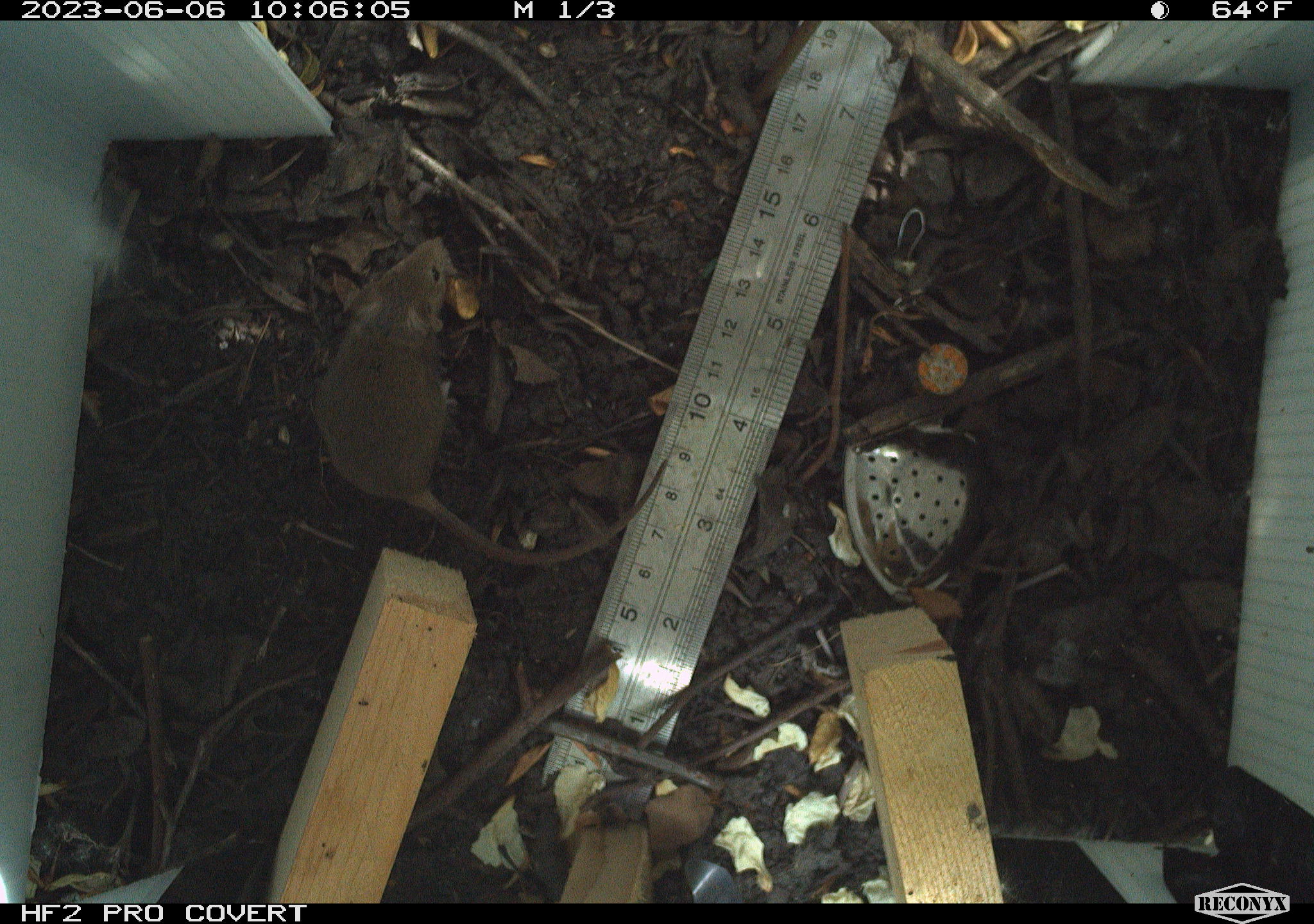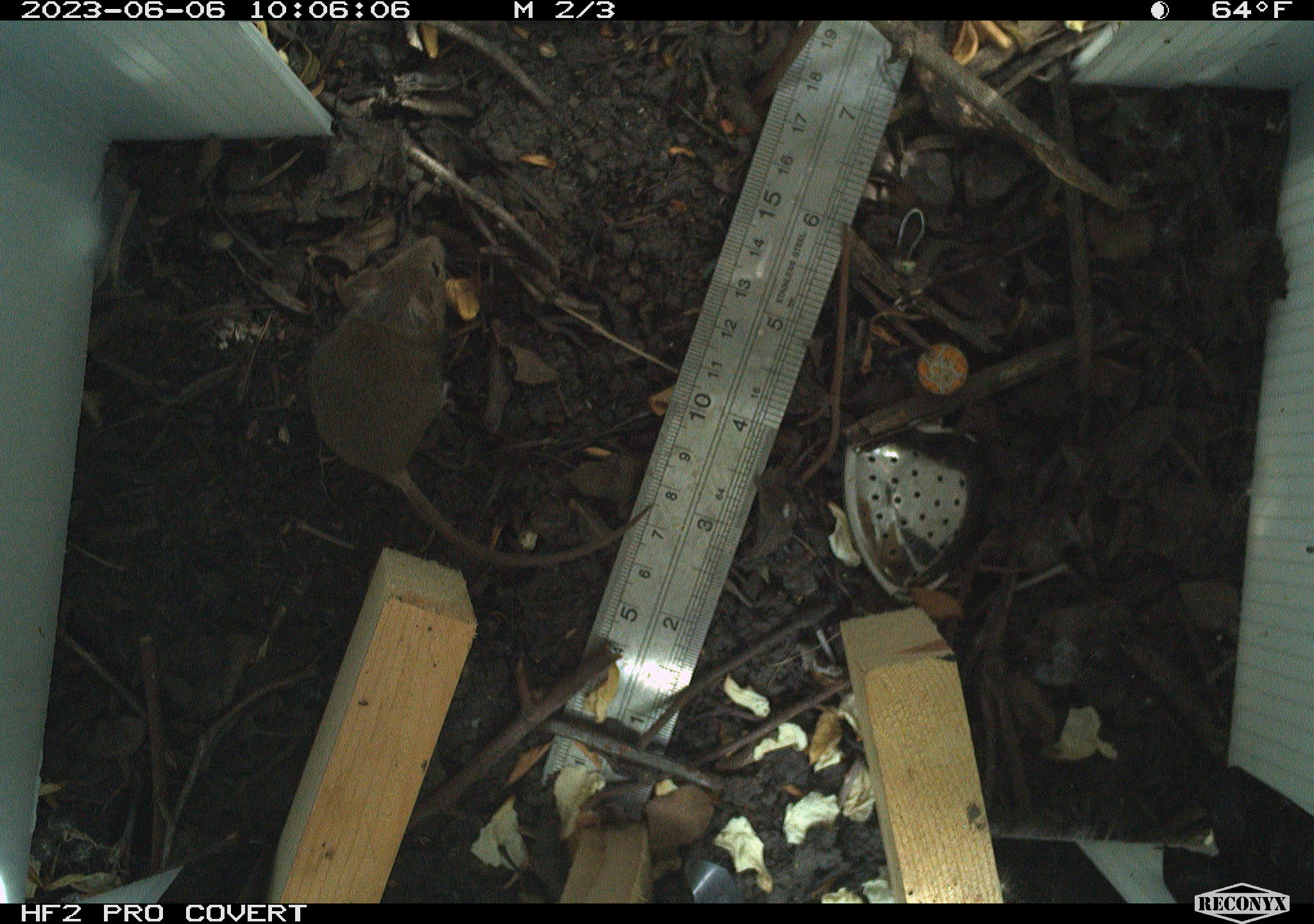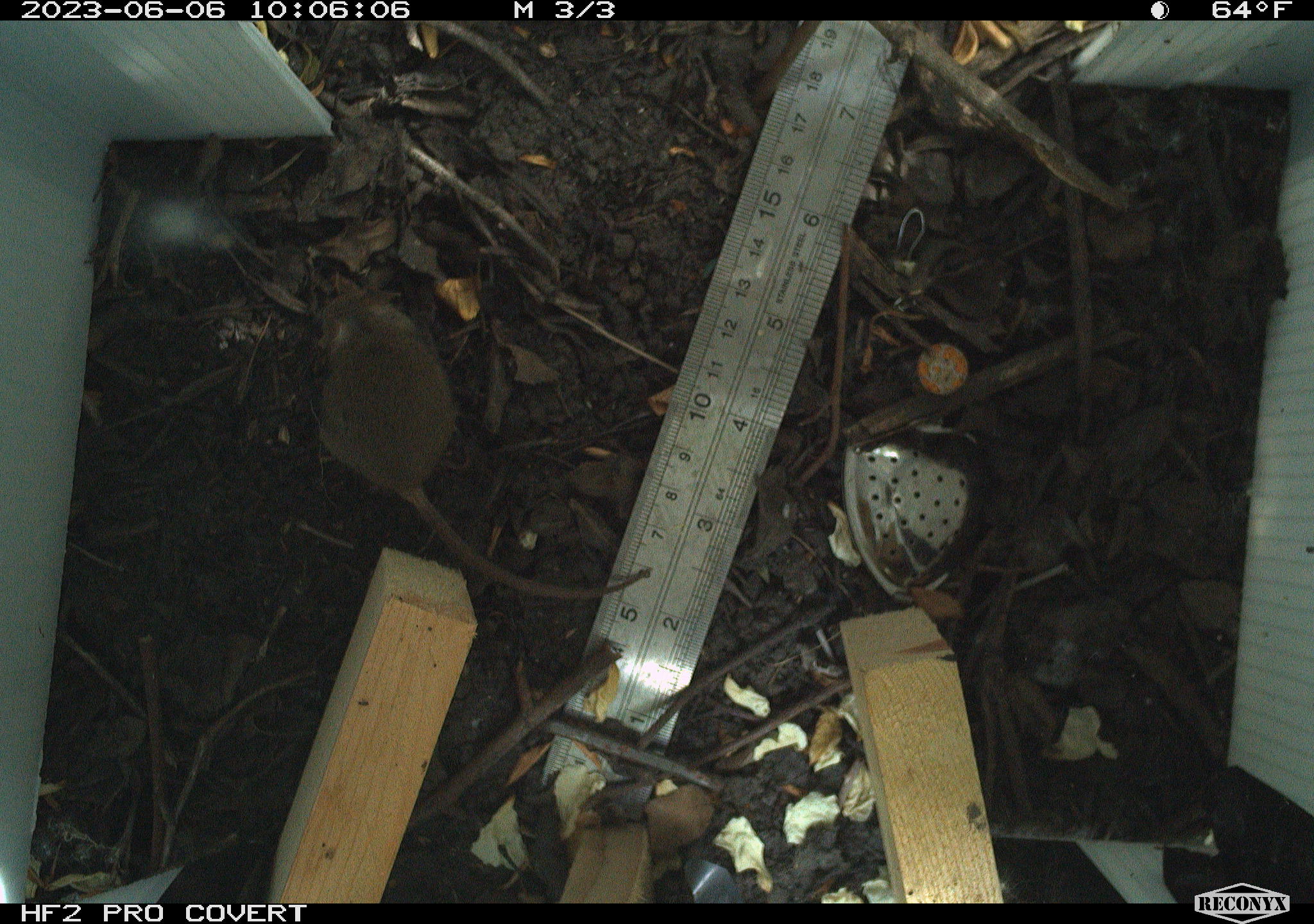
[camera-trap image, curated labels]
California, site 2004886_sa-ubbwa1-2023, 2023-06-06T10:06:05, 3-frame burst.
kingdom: Animalia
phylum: Chordata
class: Mammalia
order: Rodentia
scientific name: Rodentia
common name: rodent